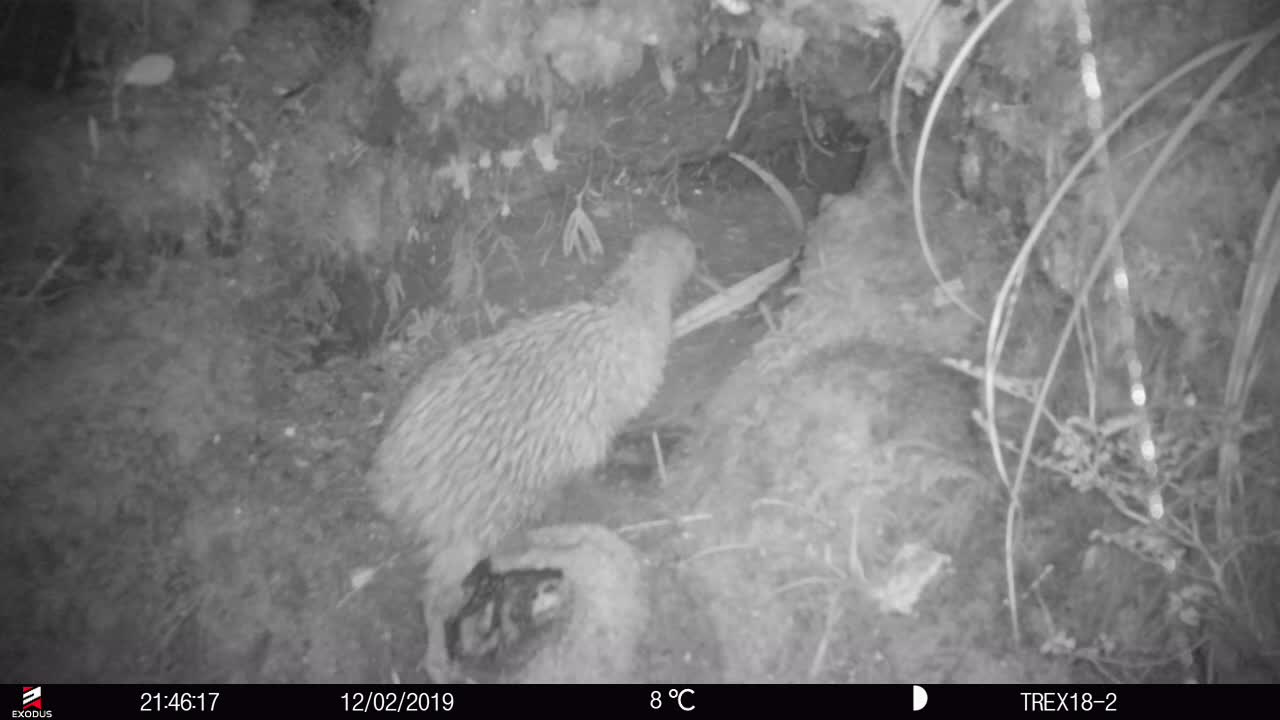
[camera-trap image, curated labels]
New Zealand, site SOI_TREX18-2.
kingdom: Animalia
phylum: Chordata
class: Aves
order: Apterygiformes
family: Apterygidae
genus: Apteryx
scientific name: Apteryx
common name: kiwi